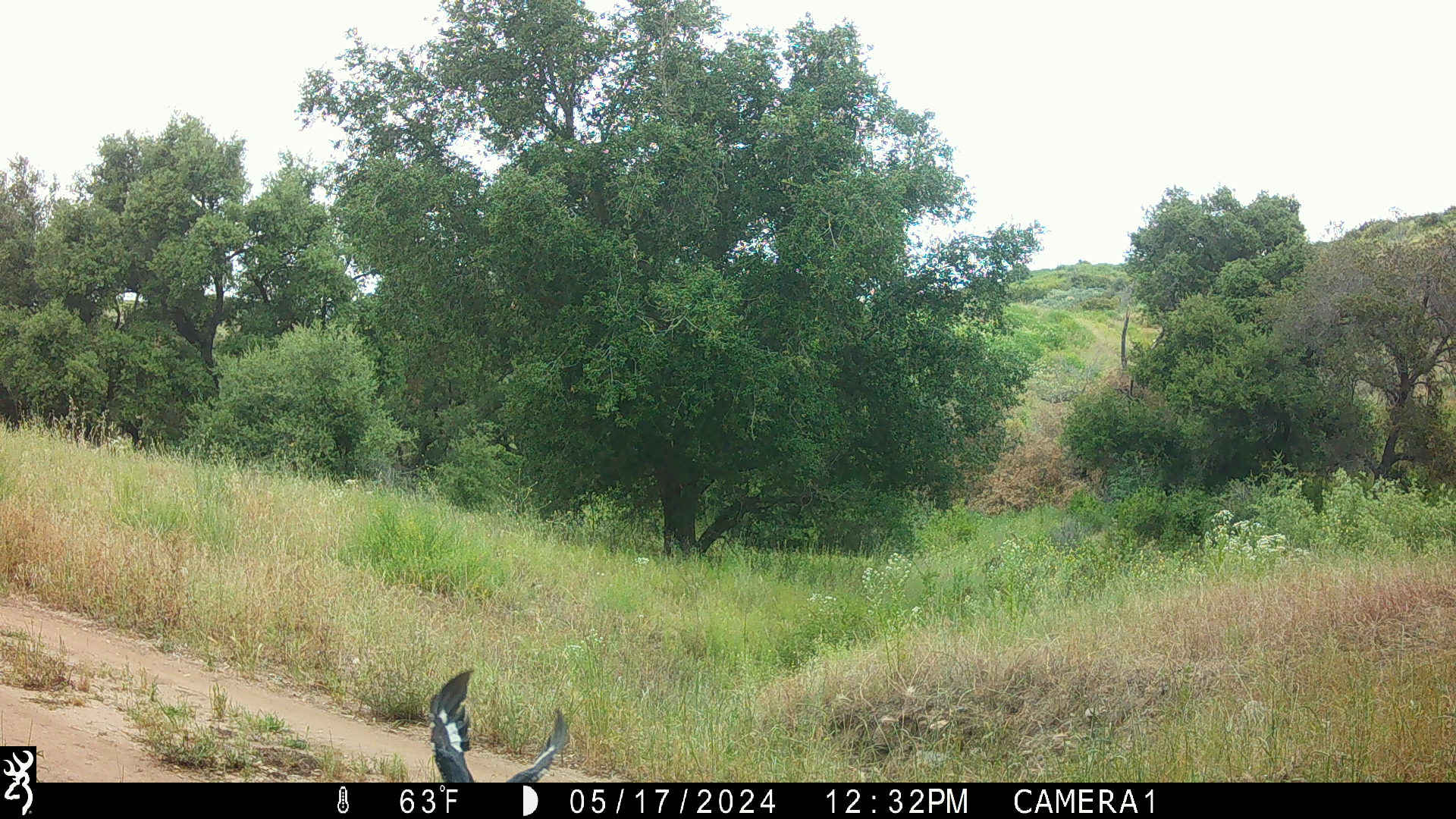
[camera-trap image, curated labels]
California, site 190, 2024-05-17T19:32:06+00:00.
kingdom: Animalia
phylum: Chordata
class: Aves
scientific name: Aves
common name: bird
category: unknown bird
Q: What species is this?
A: Unknown bird (bird) (Aves).